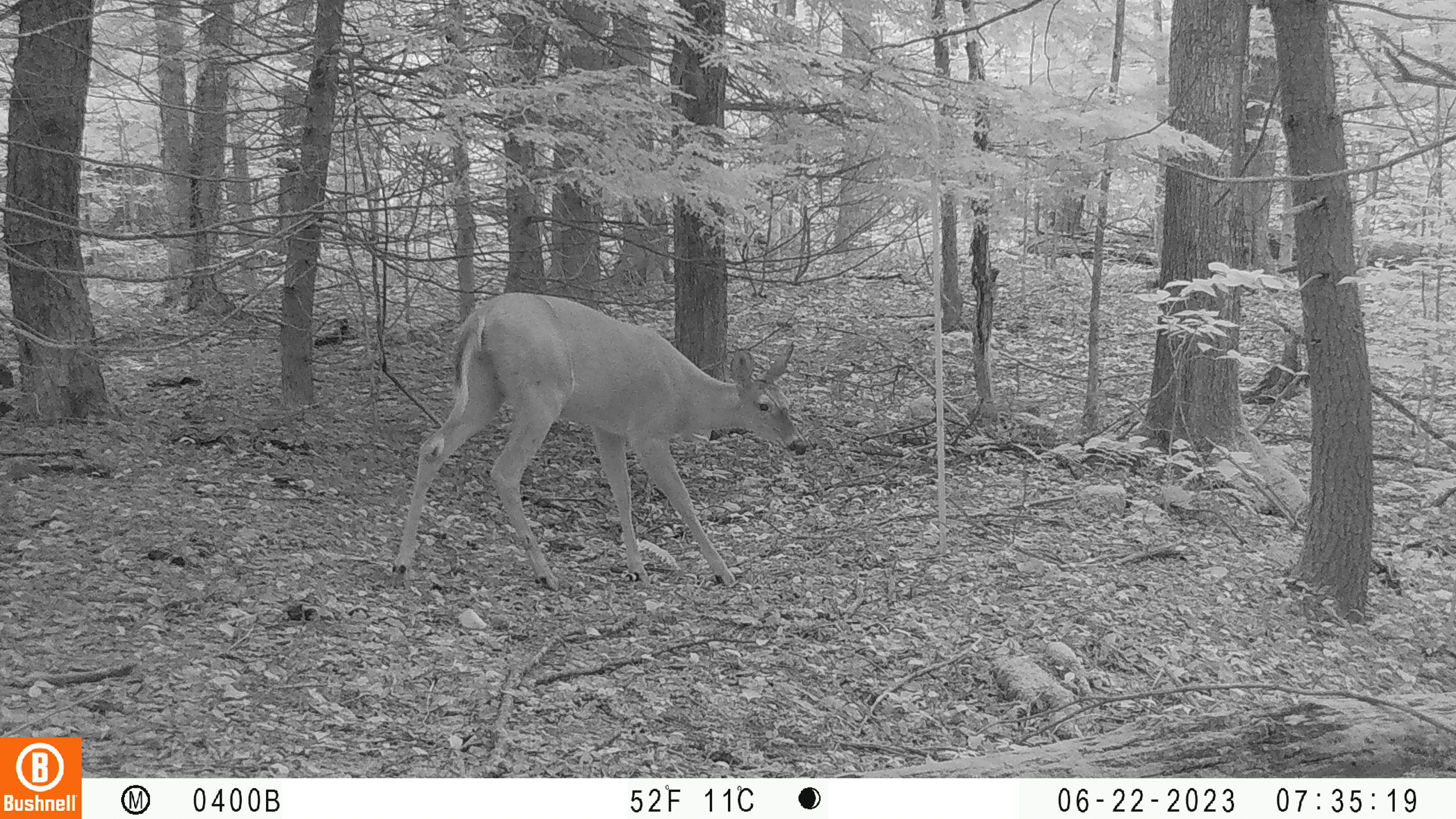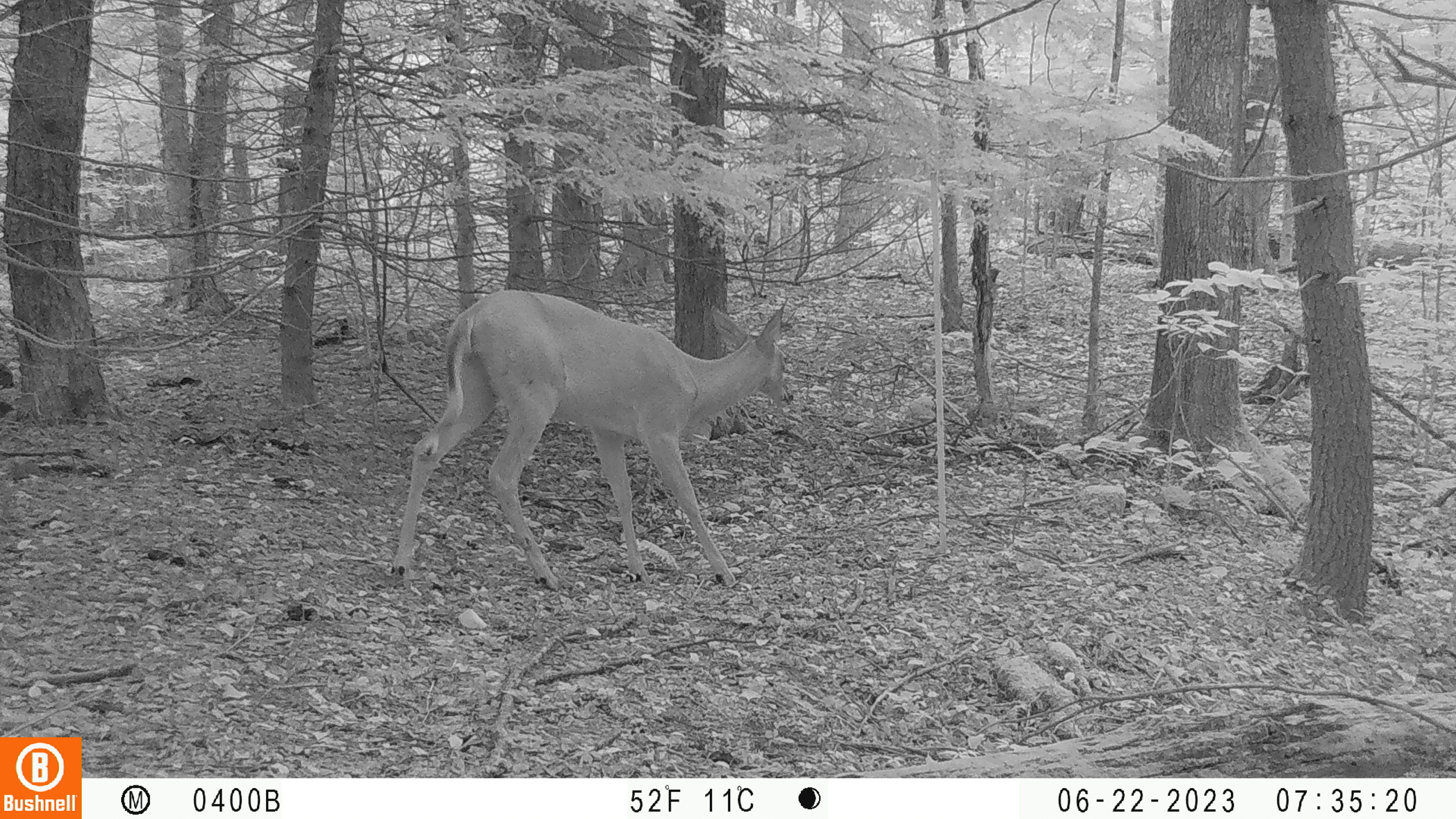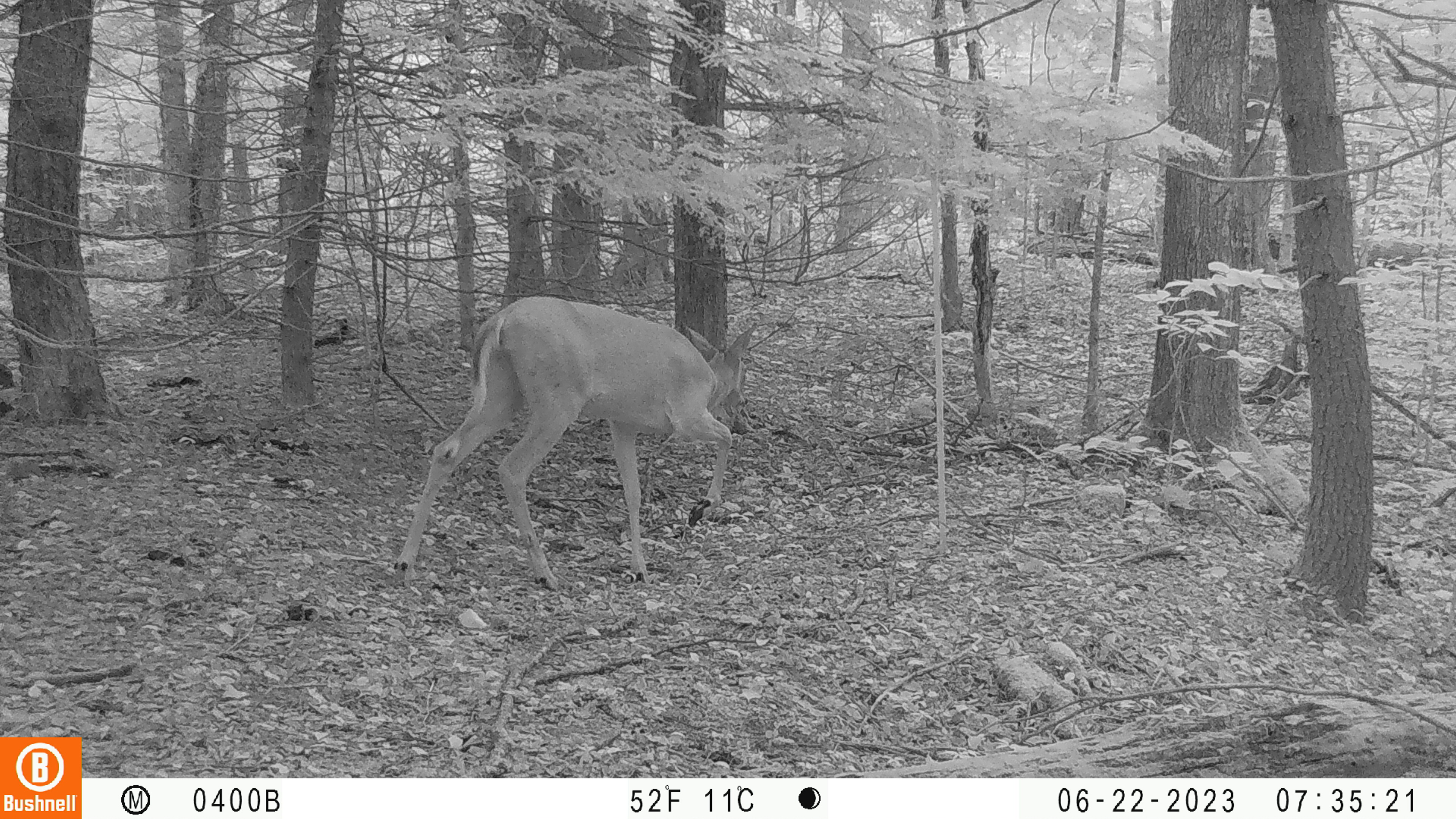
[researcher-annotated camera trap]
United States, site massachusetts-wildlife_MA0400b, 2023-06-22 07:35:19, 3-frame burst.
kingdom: Animalia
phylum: Chordata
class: Mammalia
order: Artiodactyla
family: Cervidae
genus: Odocoileus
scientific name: Odocoileus virginianus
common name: white-tailed deer